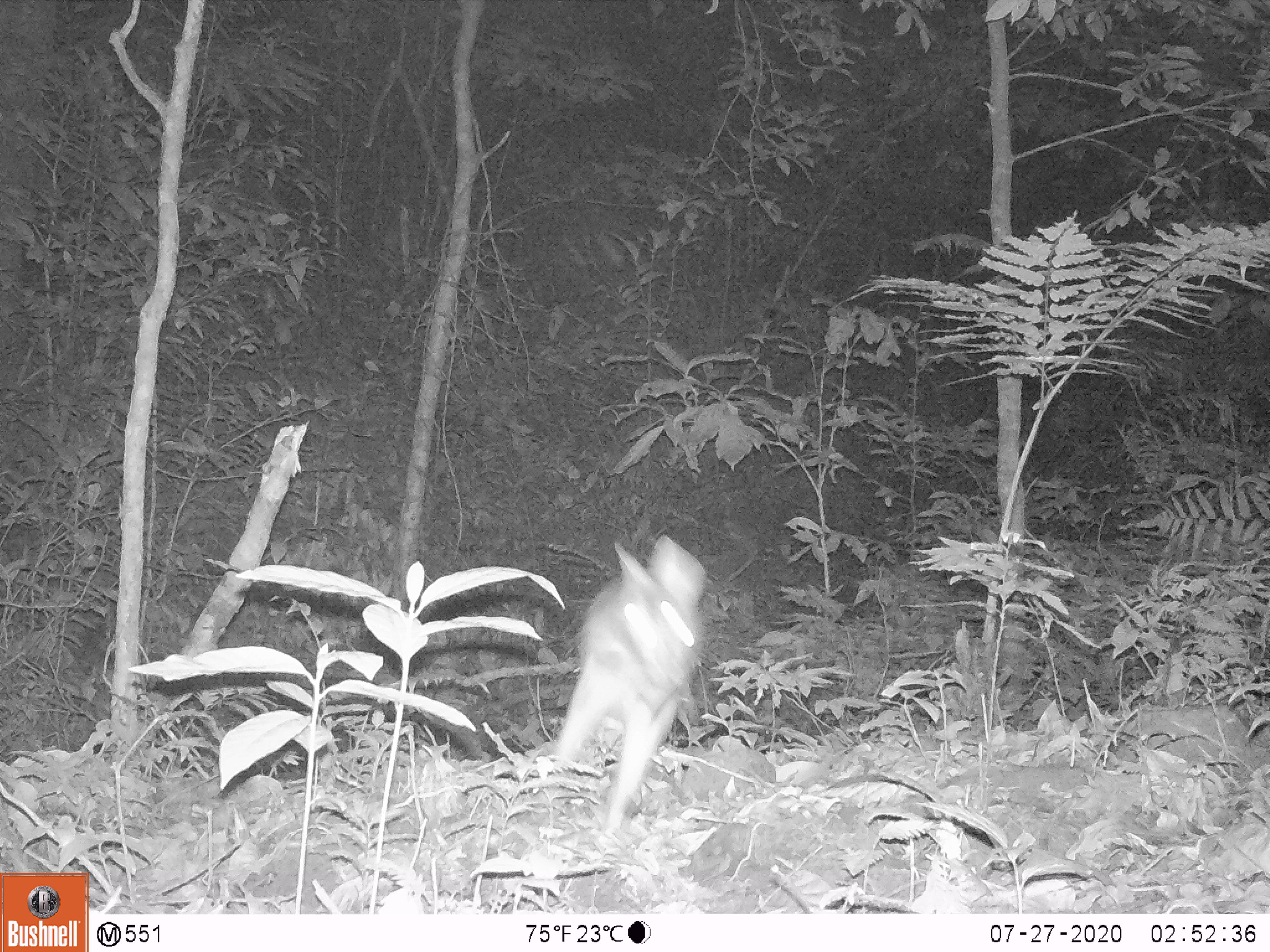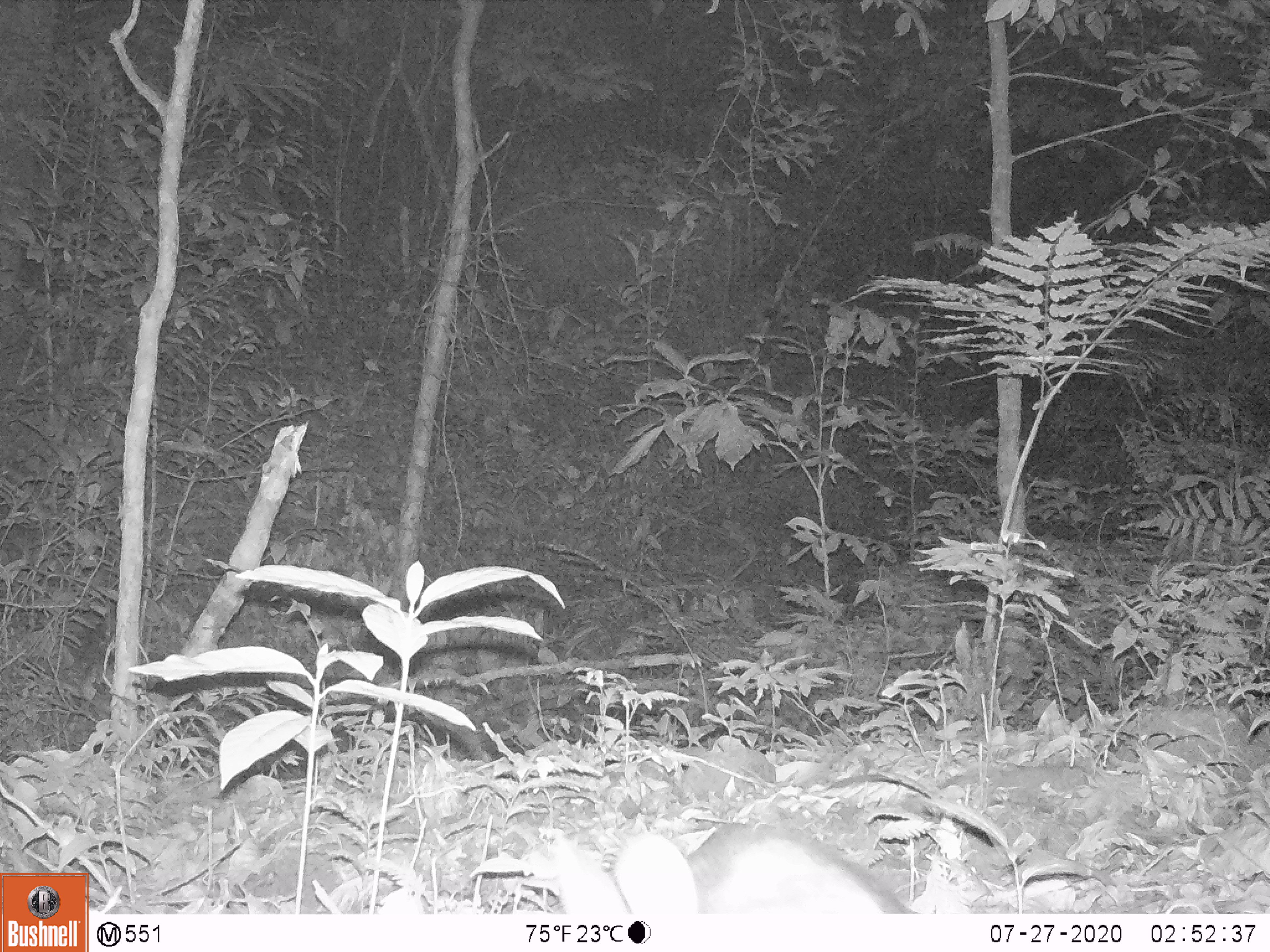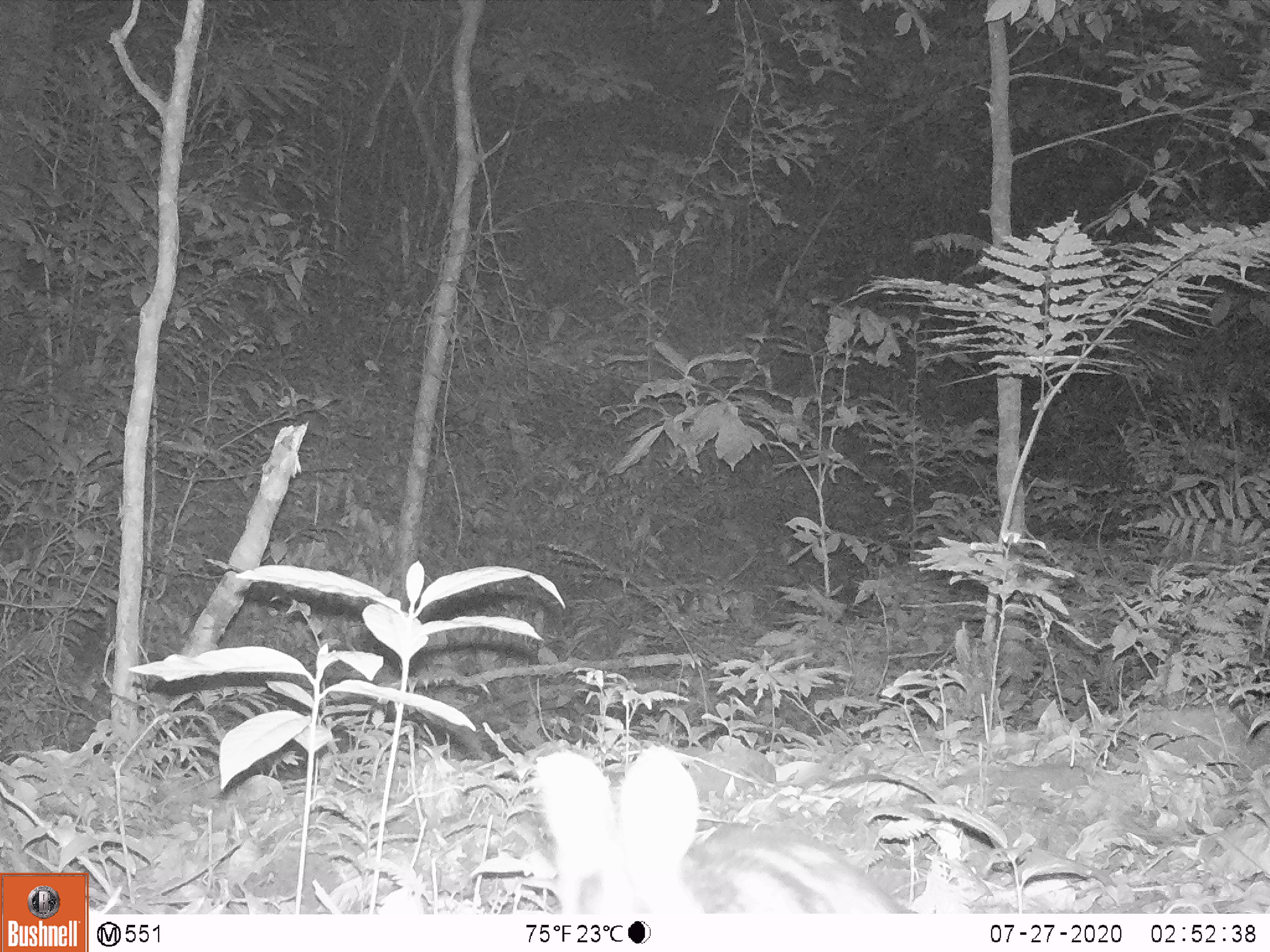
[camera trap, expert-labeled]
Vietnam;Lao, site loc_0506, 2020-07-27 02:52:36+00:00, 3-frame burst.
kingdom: Animalia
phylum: Chordata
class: Mammalia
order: Lagomorpha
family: Leporidae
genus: Nesolagus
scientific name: Nesolagus timminsi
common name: annamite striped rabbit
Annamite striped rabbit (Nesolagus timminsi). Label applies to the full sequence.